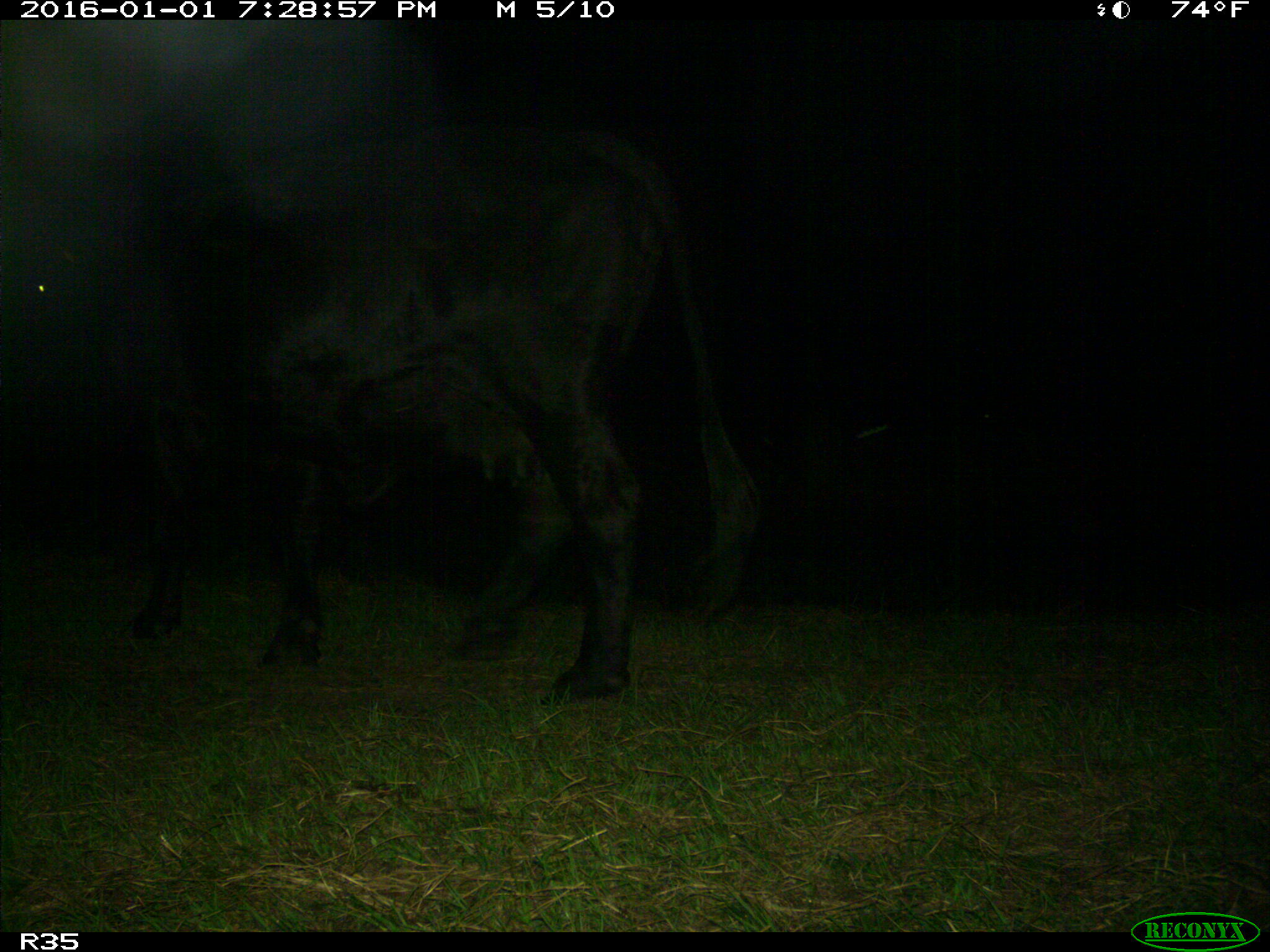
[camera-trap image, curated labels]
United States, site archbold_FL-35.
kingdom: Animalia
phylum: Chordata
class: Mammalia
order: Artiodactyla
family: Bovidae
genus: Bos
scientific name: Bos taurus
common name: domestic cow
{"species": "Bos taurus (domestic cow)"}